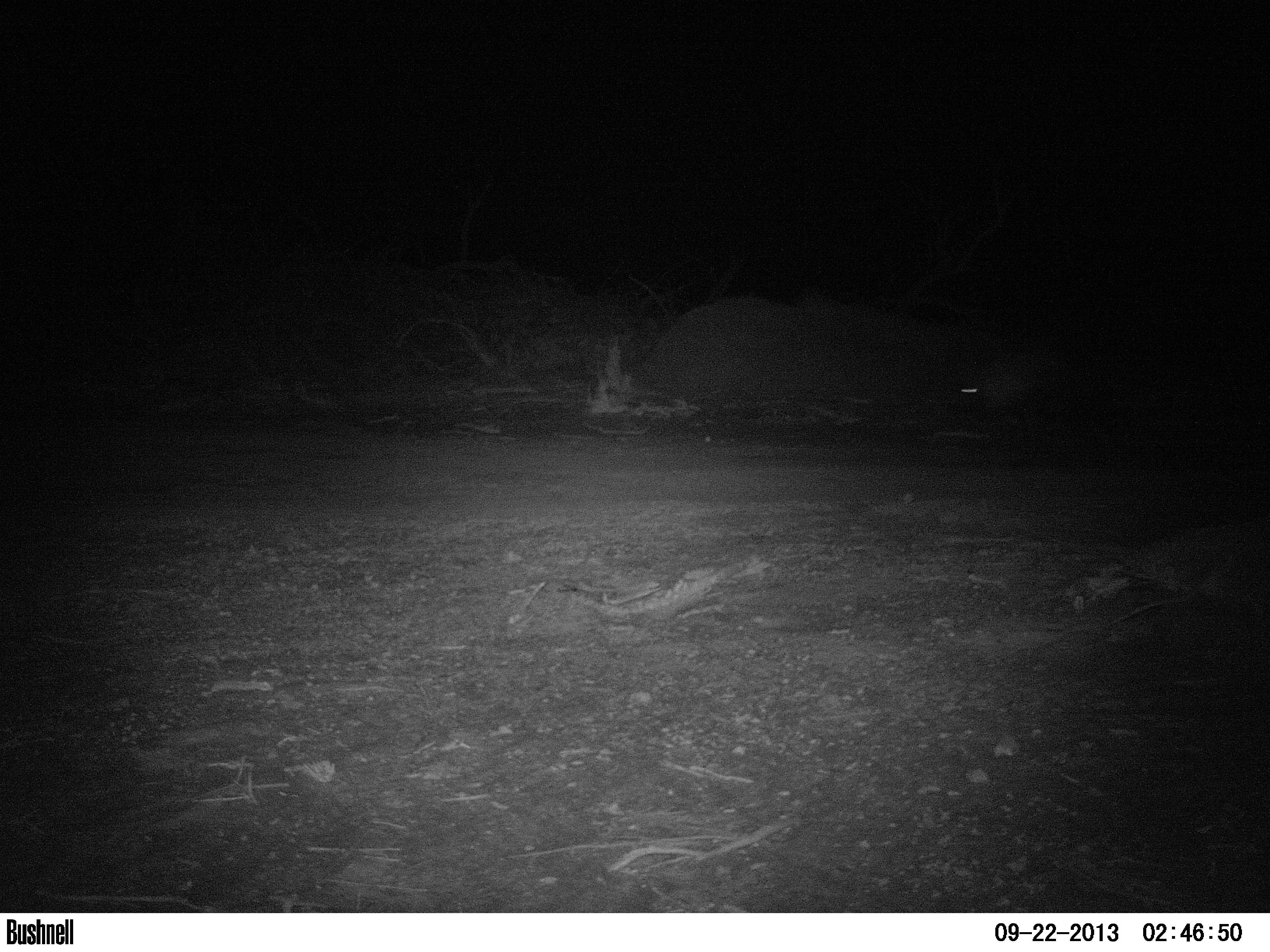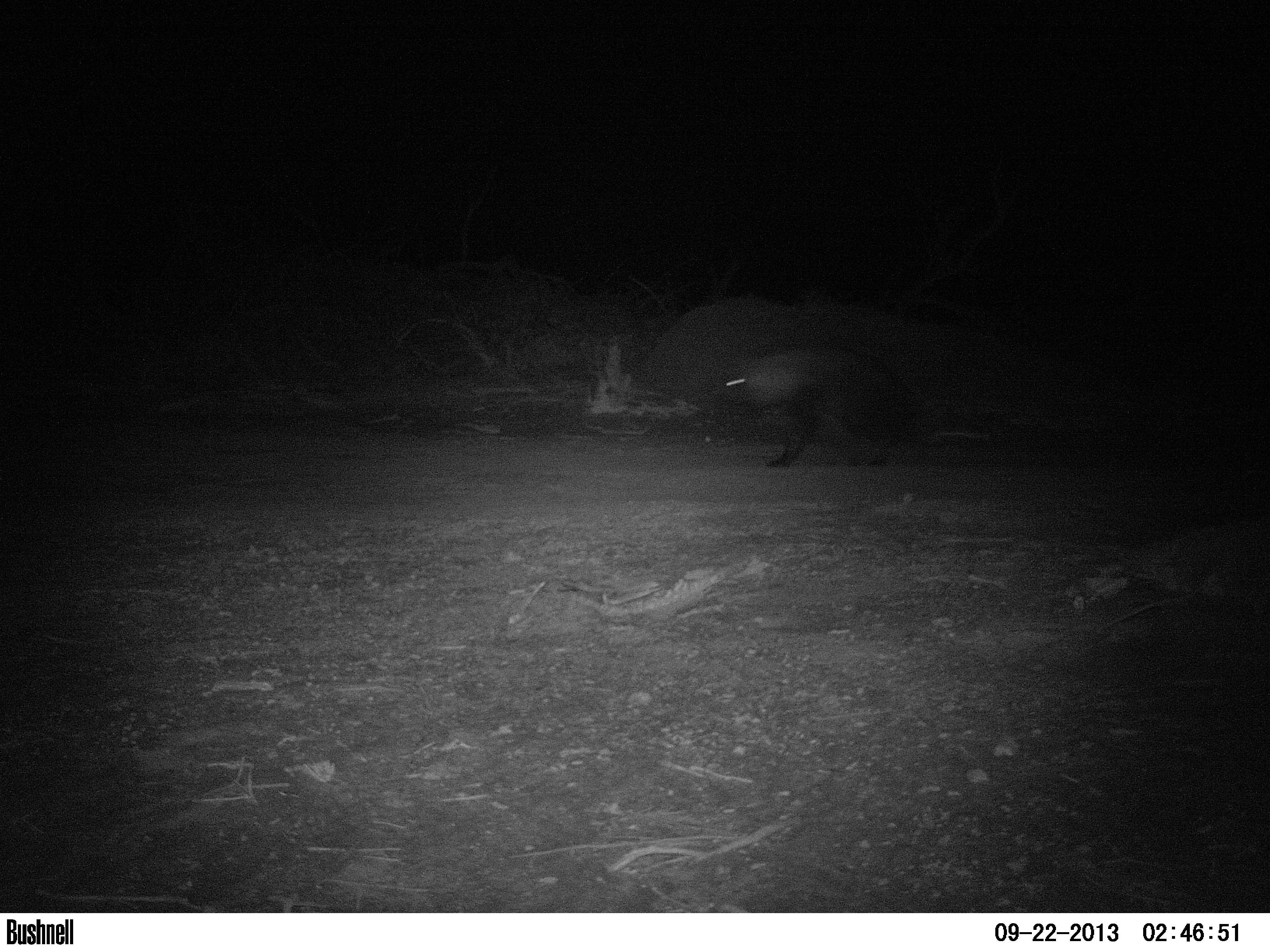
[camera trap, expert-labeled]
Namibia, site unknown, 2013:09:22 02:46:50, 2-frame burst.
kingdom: Animalia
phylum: Chordata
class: Mammalia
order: Carnivora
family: Hyaenidae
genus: Parahyaena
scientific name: Parahyaena brunnea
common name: brown hyena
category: hyaena brunnea